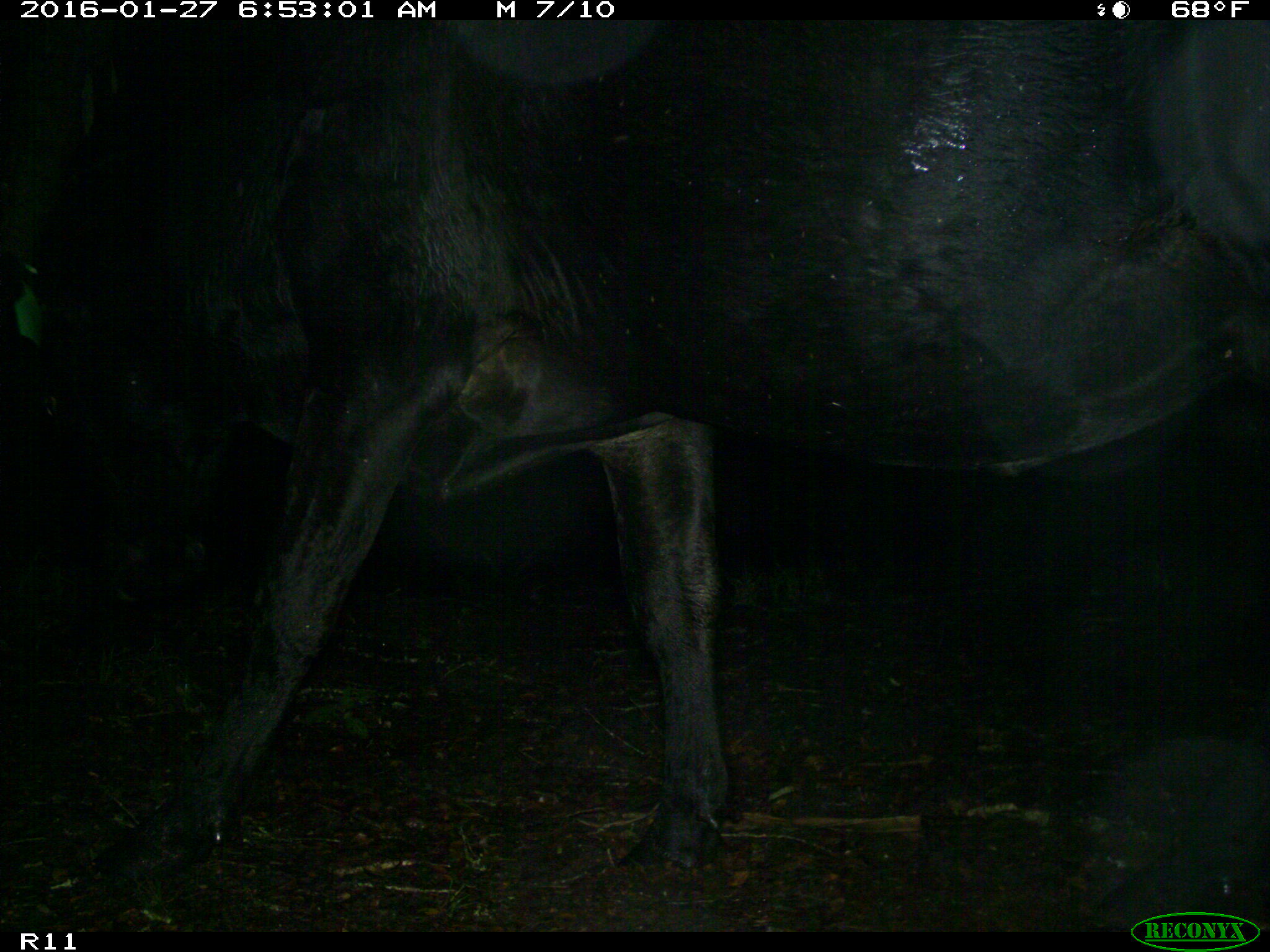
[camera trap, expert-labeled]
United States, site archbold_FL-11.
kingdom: Animalia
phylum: Chordata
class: Mammalia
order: Artiodactyla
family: Bovidae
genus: Bos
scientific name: Bos taurus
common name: domestic cow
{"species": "Bos taurus (domestic cow)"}